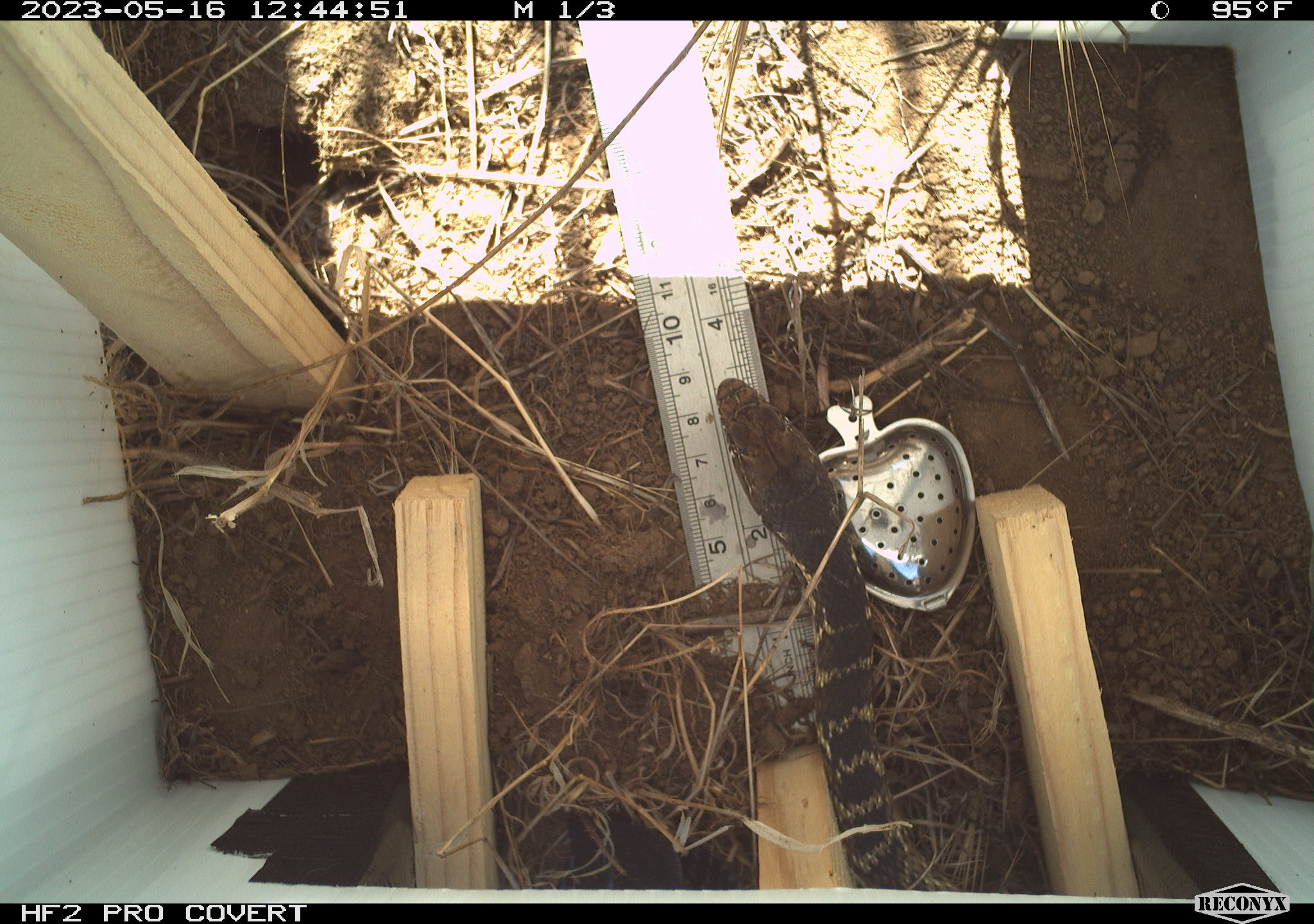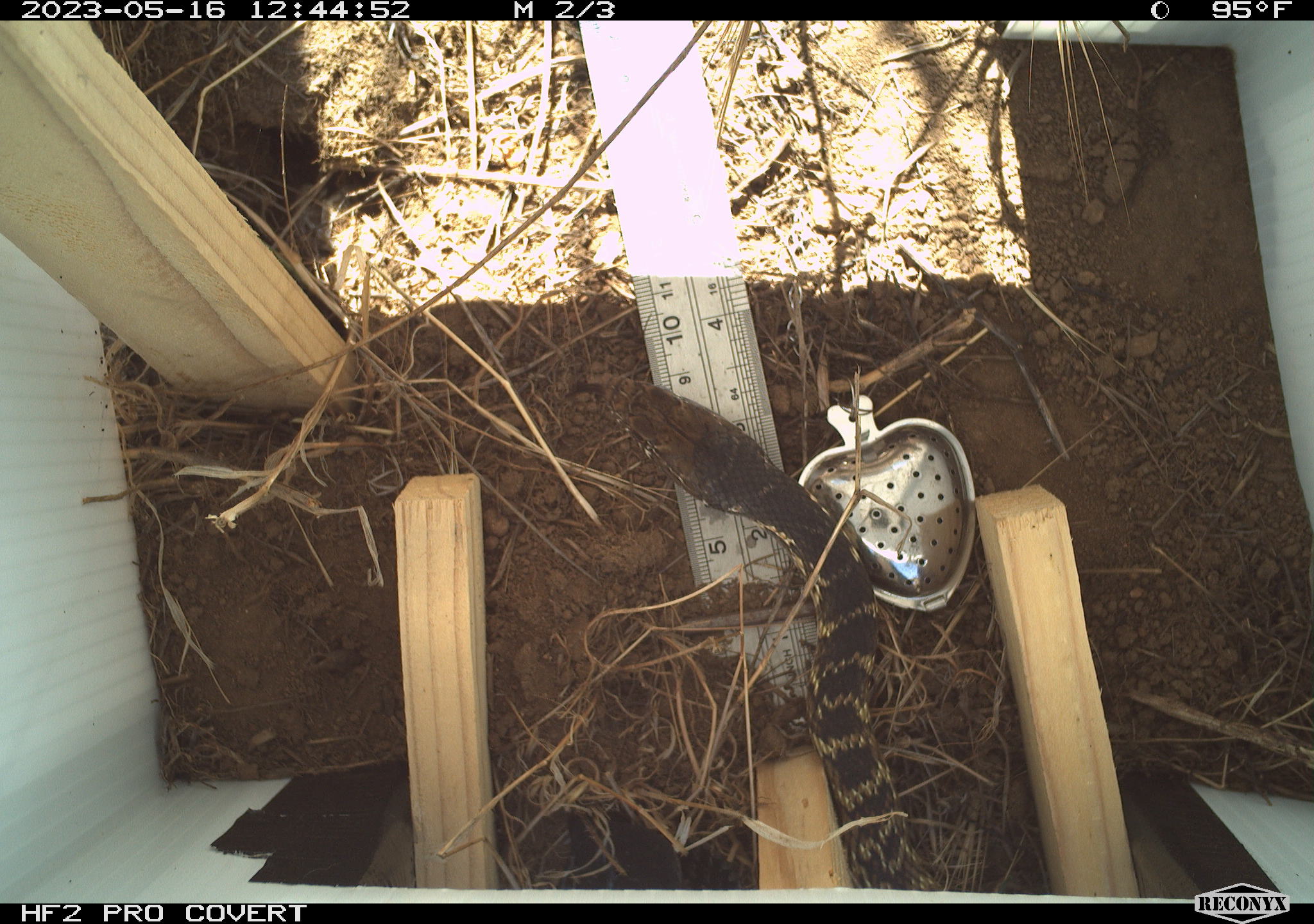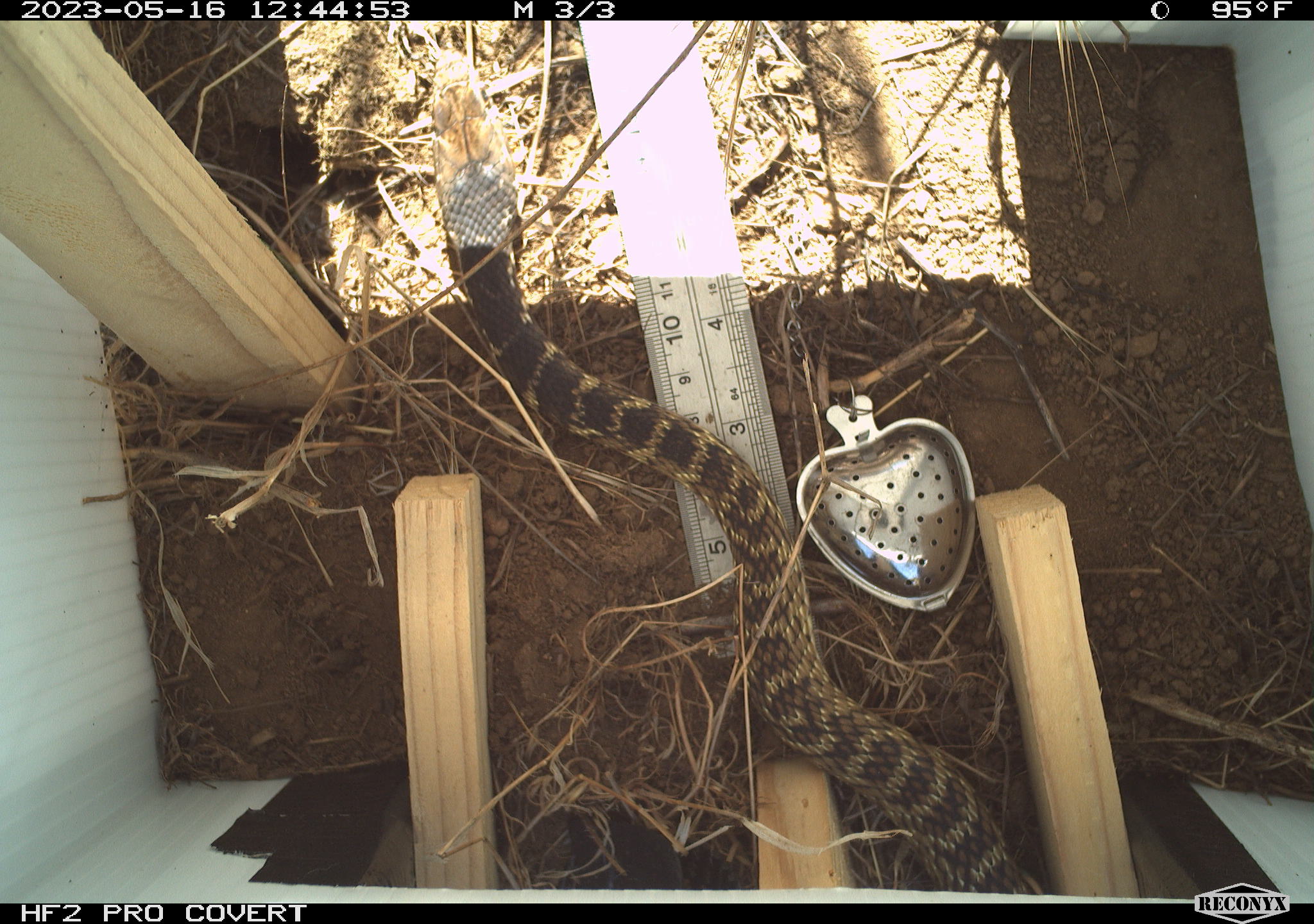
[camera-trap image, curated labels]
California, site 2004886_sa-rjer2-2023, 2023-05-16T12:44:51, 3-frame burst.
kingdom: Animalia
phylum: Chordata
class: Reptilia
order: Squamata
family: Colubridae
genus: Coluber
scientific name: Coluber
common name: north american racers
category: coluber species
Coluber species (north american racers) (Coluber).